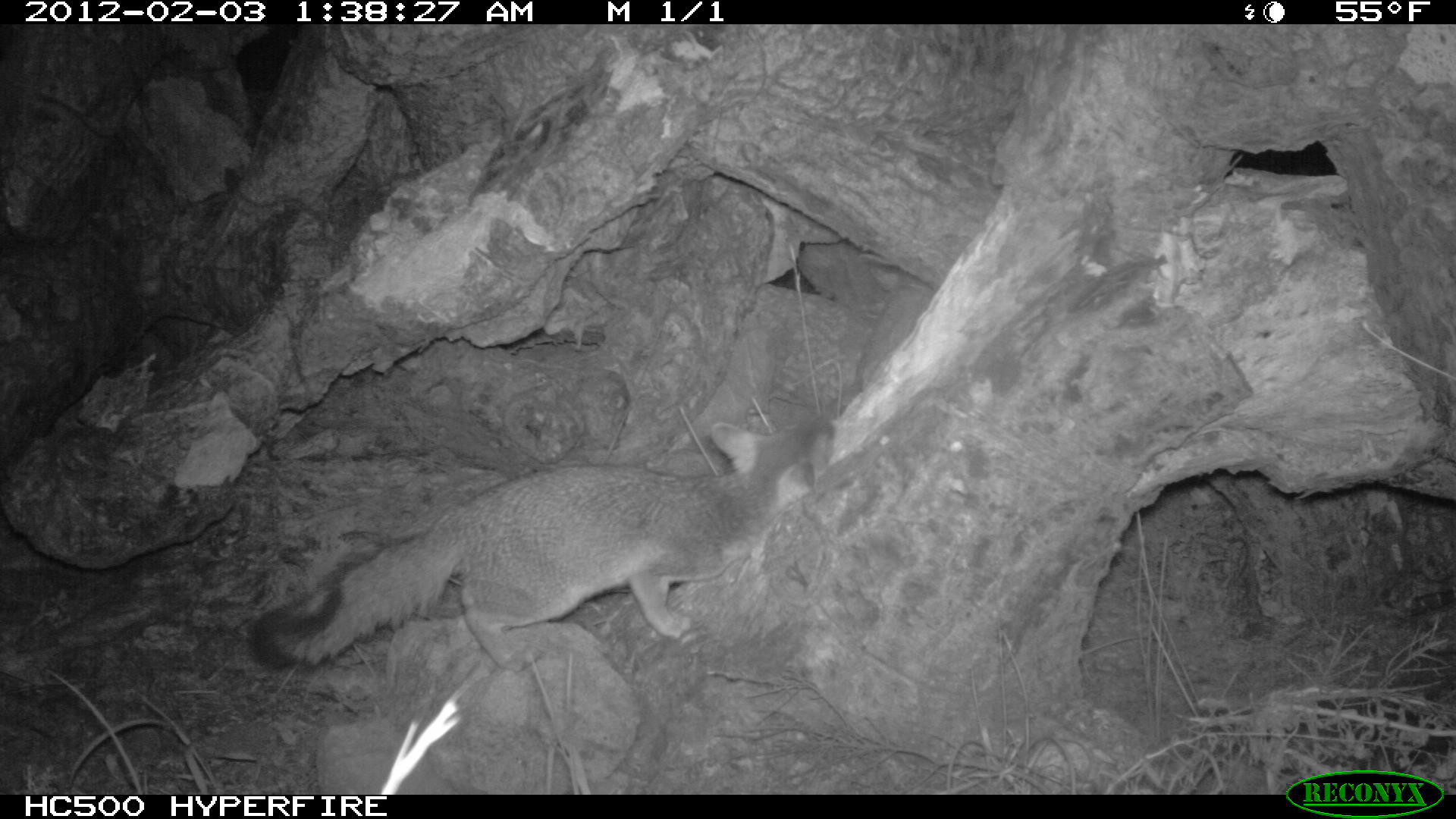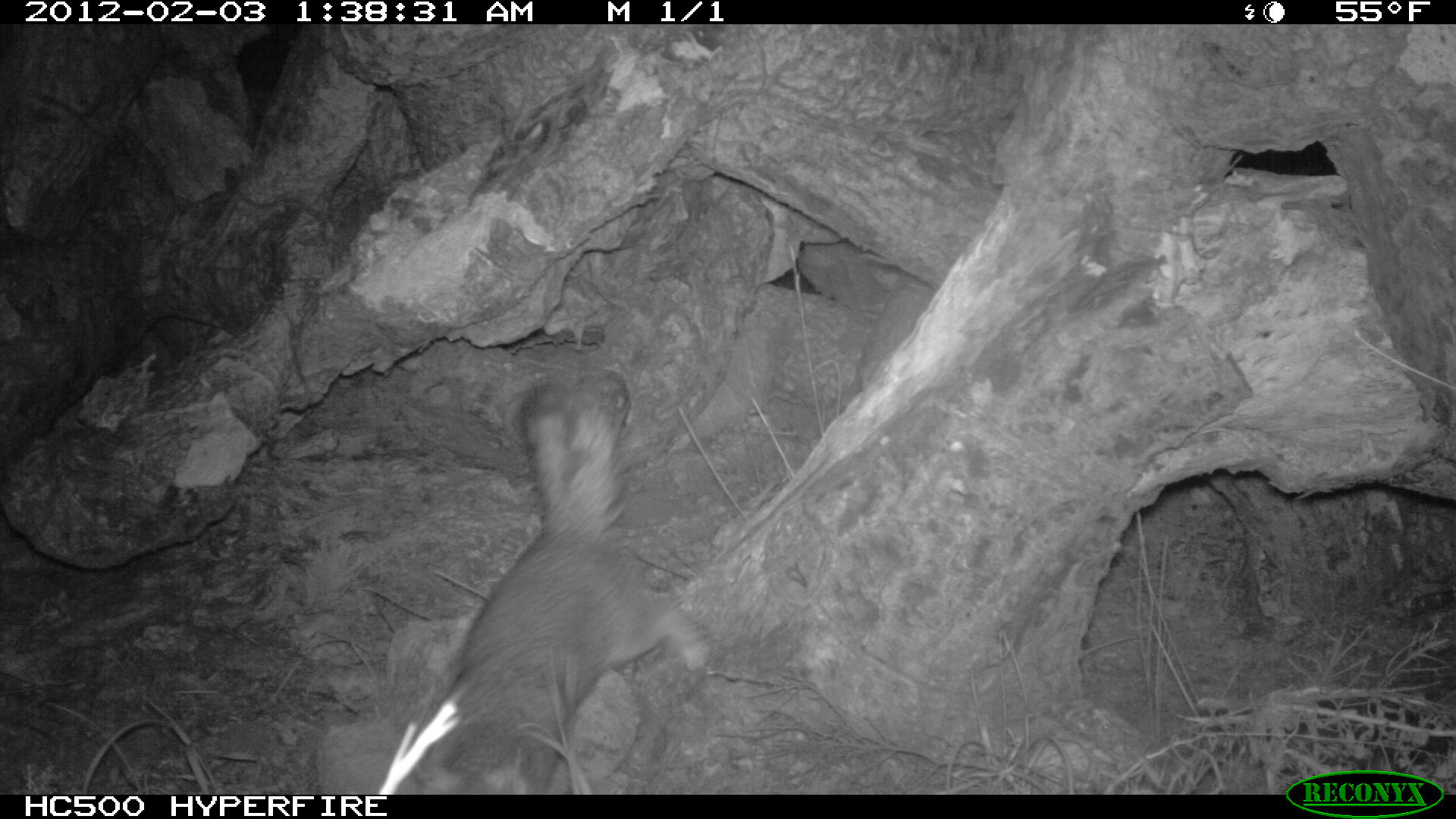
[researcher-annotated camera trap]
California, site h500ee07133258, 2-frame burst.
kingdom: Animalia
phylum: Chordata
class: Mammalia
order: Carnivora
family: Canidae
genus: Urocyon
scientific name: Urocyon littoralis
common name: island fox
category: fox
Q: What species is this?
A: Fox (island fox) (Urocyon littoralis).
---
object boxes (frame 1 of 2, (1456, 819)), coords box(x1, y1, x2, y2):
fox: box(248, 412, 834, 672)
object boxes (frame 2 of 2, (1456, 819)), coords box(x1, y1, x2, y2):
fox: box(378, 377, 714, 795)